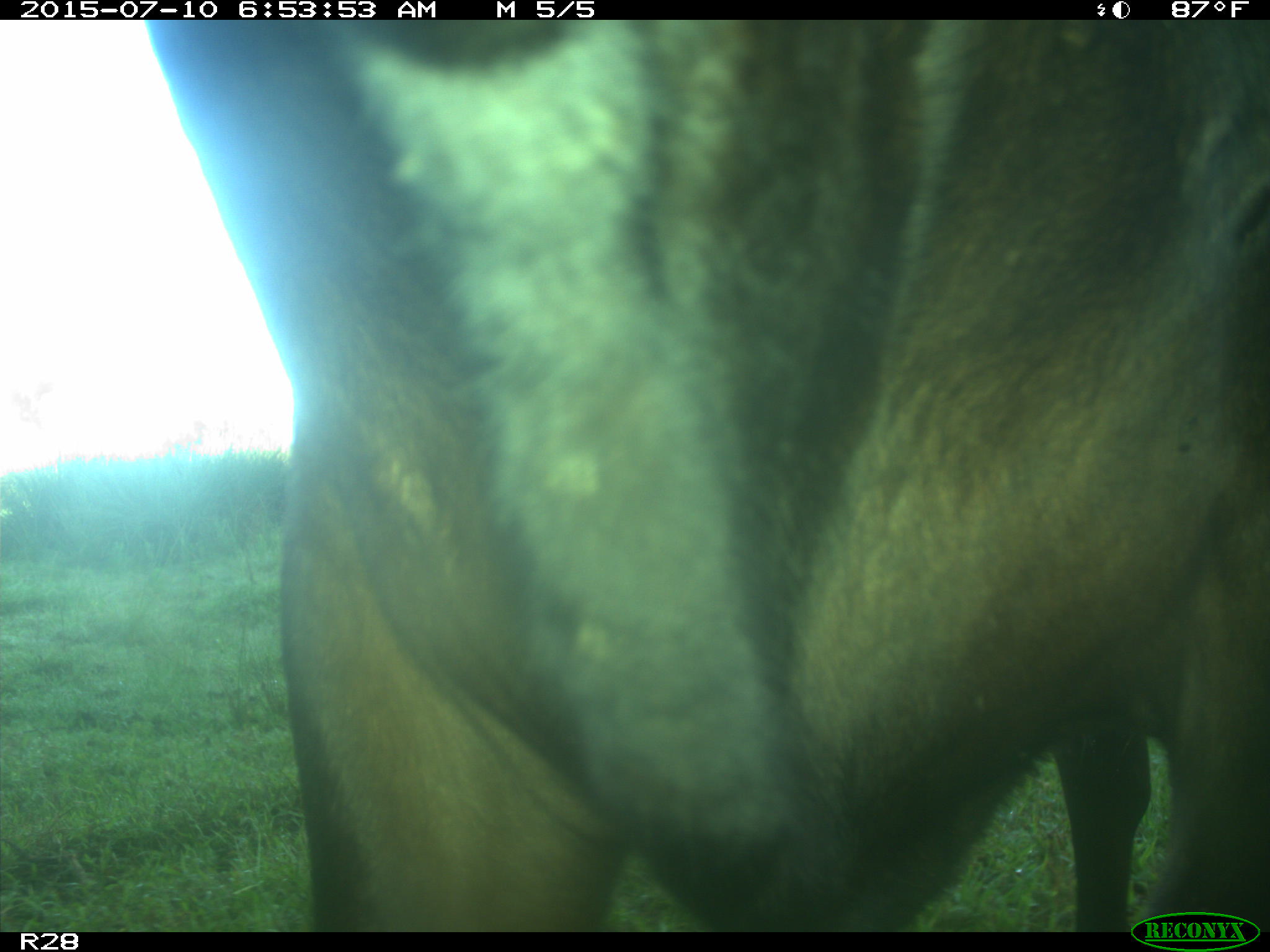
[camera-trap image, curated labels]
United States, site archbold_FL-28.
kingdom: Animalia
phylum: Chordata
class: Mammalia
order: Artiodactyla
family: Bovidae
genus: Bos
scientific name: Bos taurus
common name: domestic cow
Bos taurus (domestic cow).